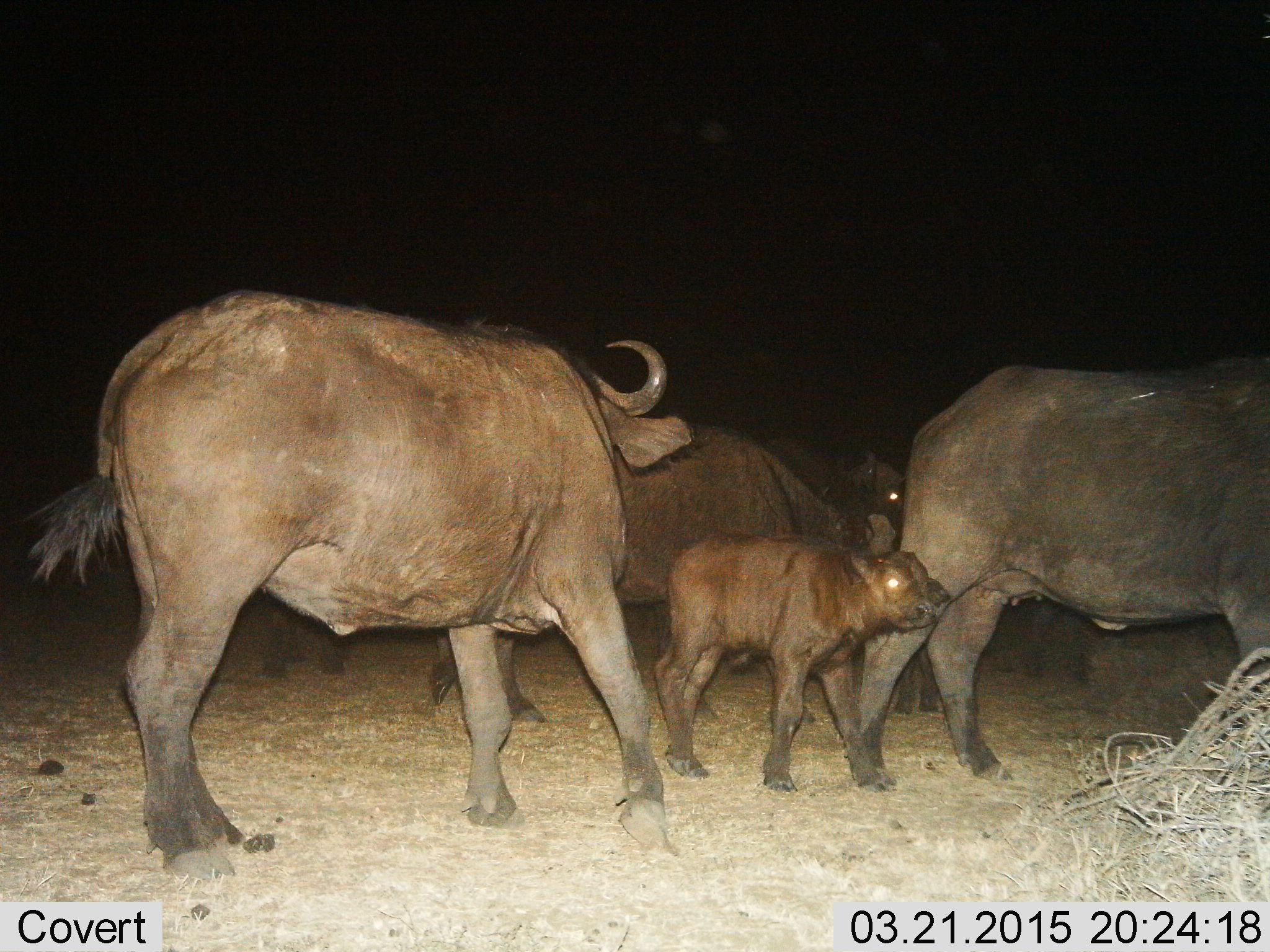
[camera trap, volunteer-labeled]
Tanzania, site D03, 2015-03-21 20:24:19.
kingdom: Animalia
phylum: Chordata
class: Mammalia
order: Artiodactyla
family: Bovidae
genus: Syncerus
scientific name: Syncerus caffer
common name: cape buffalo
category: buffalo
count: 4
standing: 60%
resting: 0%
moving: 80%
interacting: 30%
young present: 100%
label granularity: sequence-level